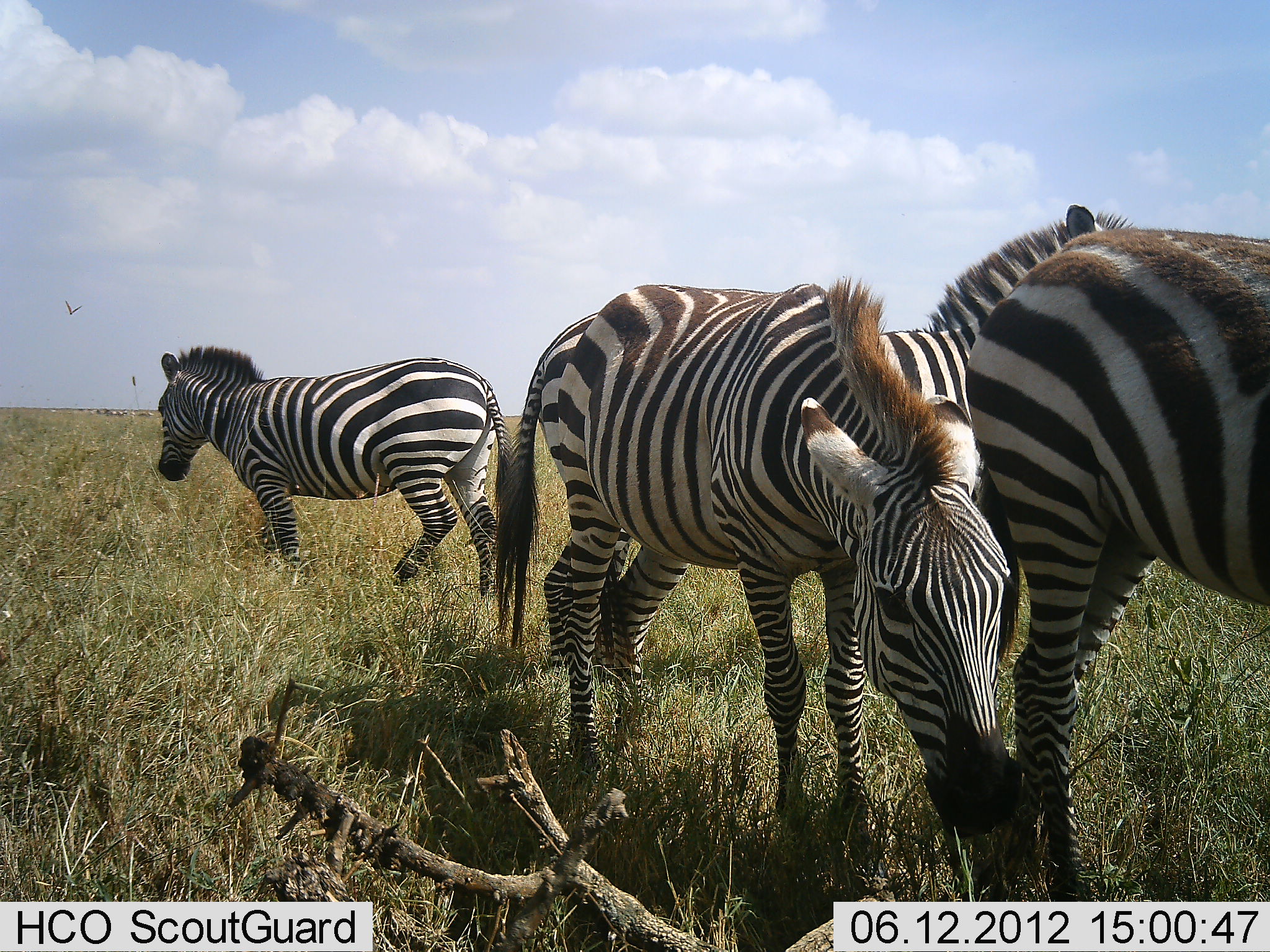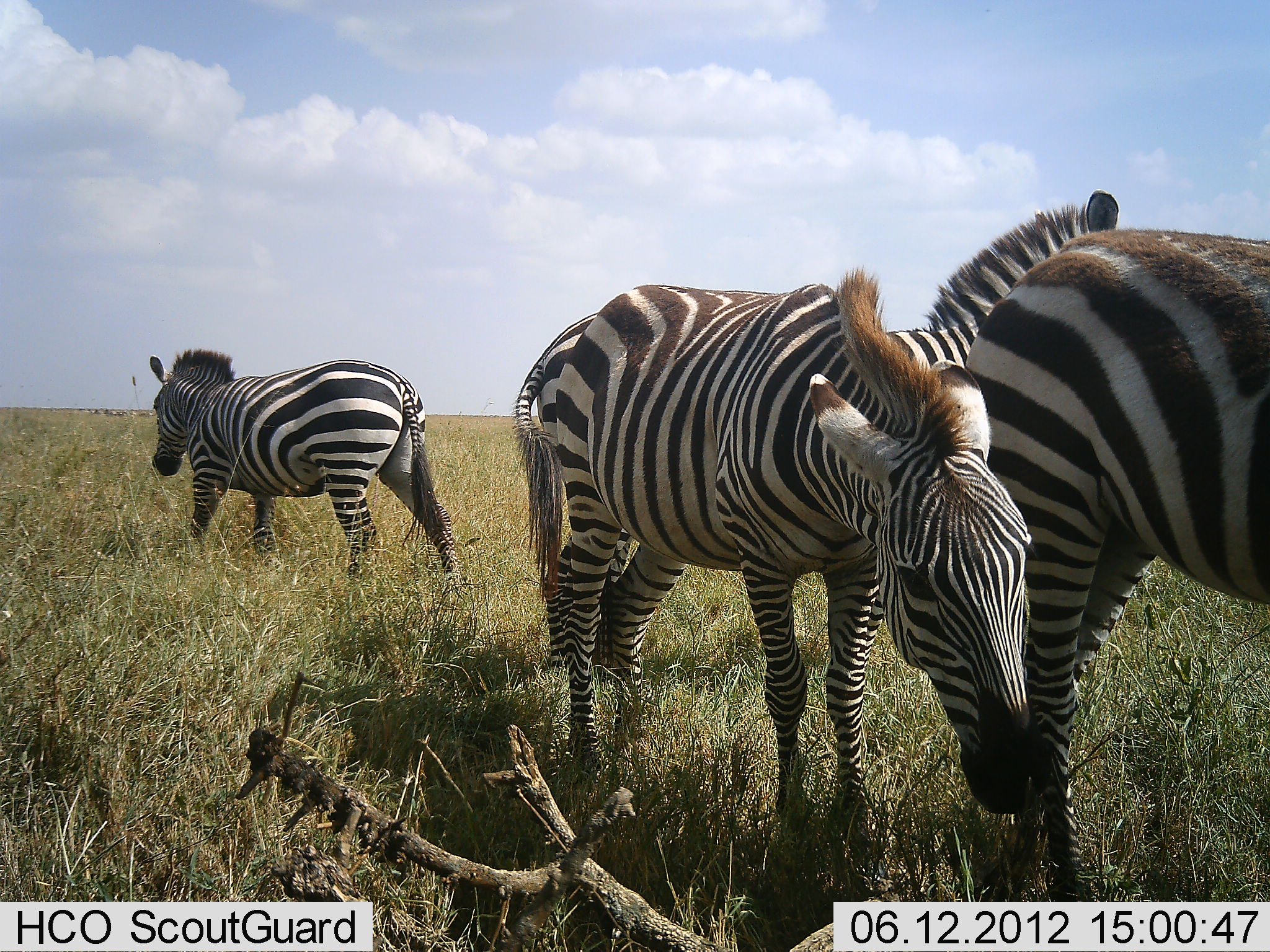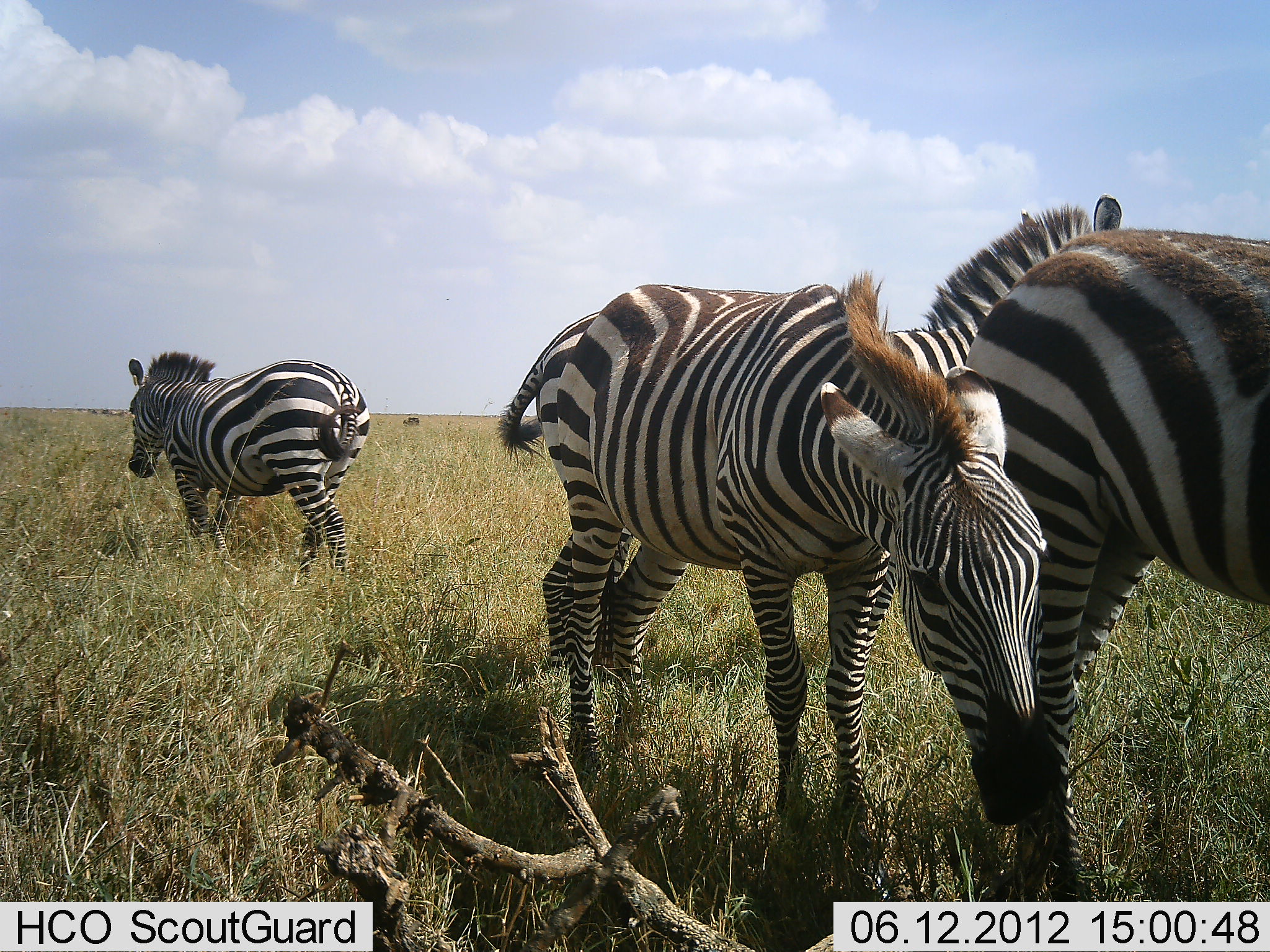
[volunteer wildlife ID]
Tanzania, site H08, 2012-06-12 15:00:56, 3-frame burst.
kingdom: Animalia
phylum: Chordata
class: Mammalia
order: Perissodactyla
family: Equidae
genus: Equus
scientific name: Equus quagga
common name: plains zebra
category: zebra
Zebra (plains zebra) (Equus quagga), count 4. Behavior (volunteer vote fractions): standing 91%, resting 0%, moving 64%, interacting 9%. Young present (vote fraction): 9%. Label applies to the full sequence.